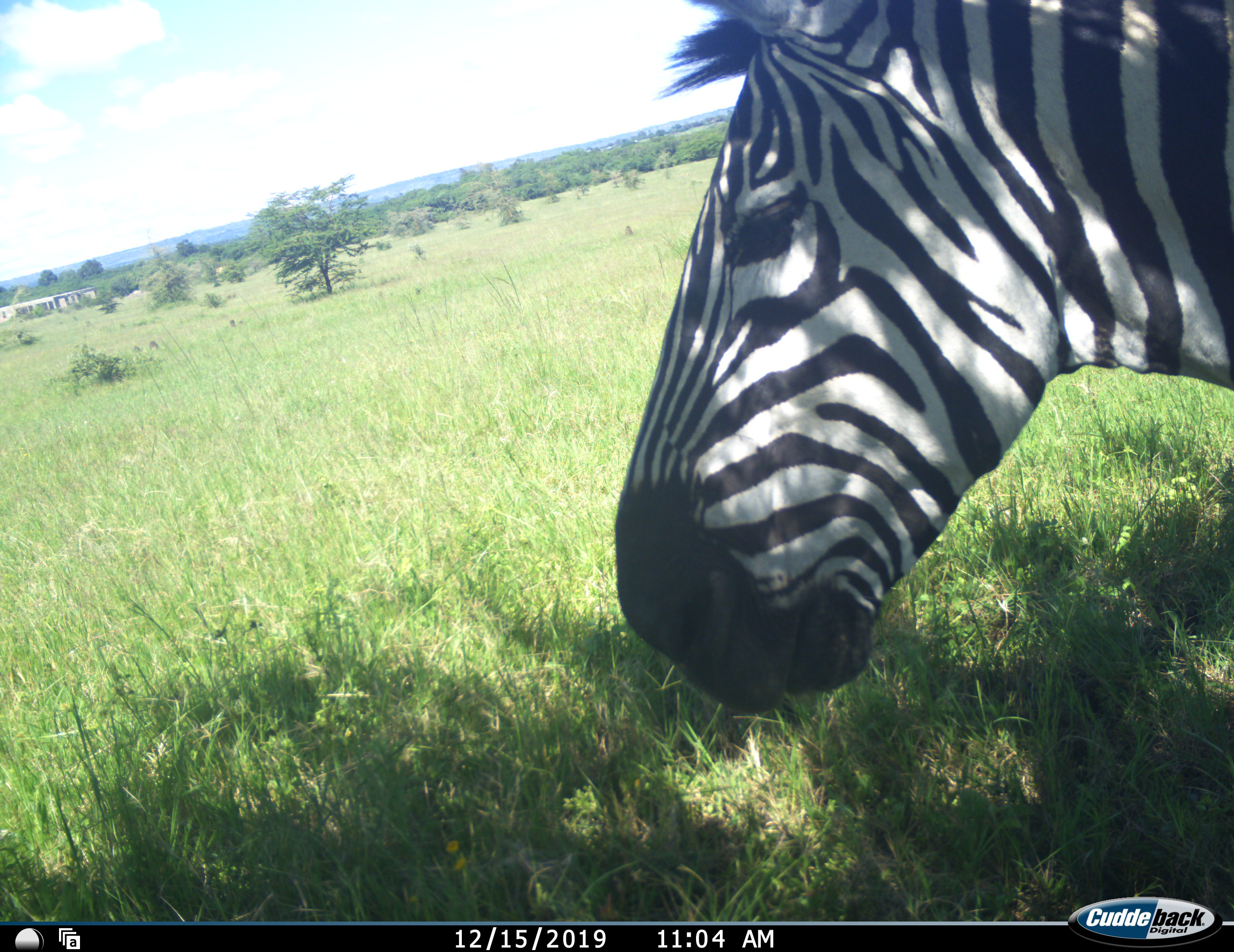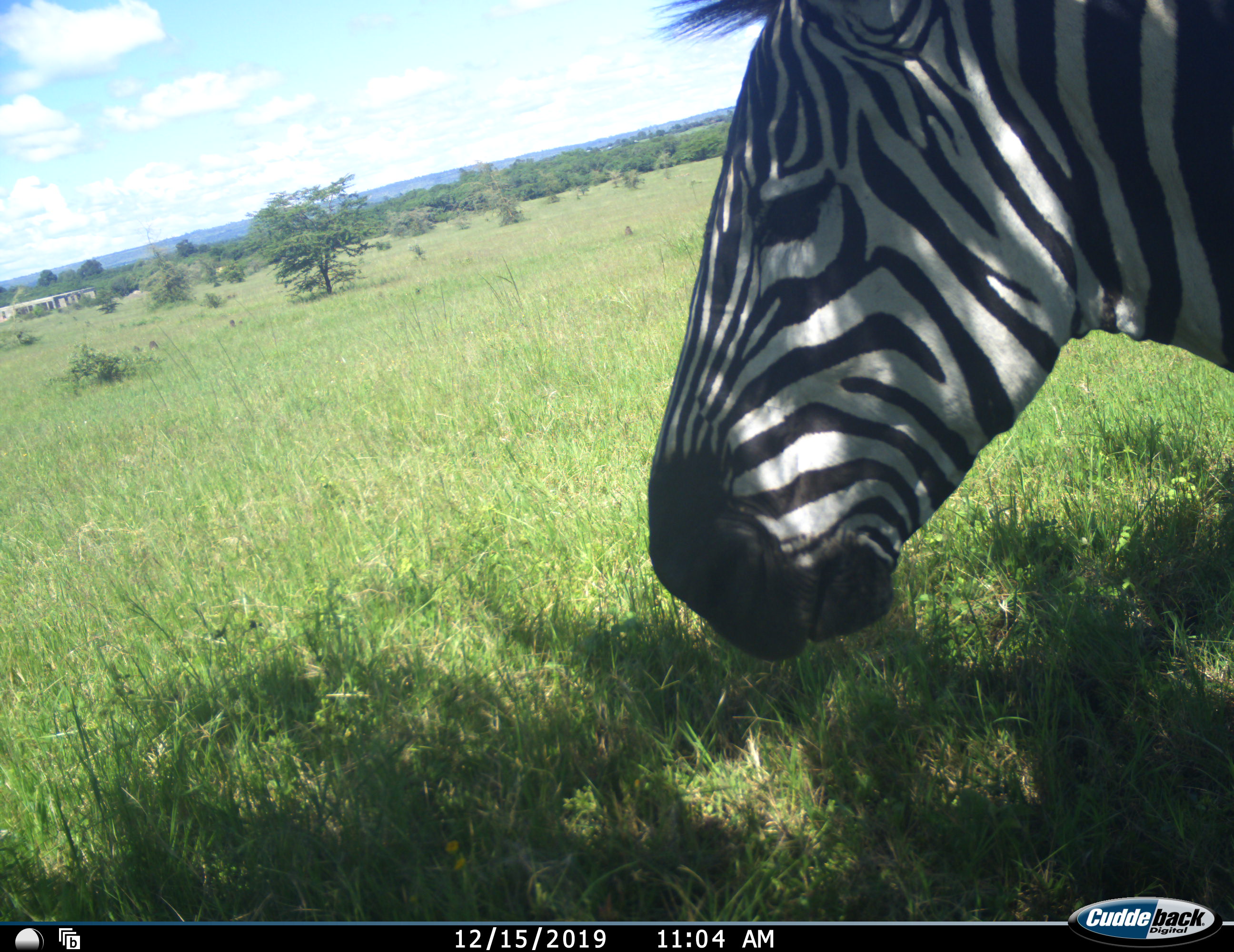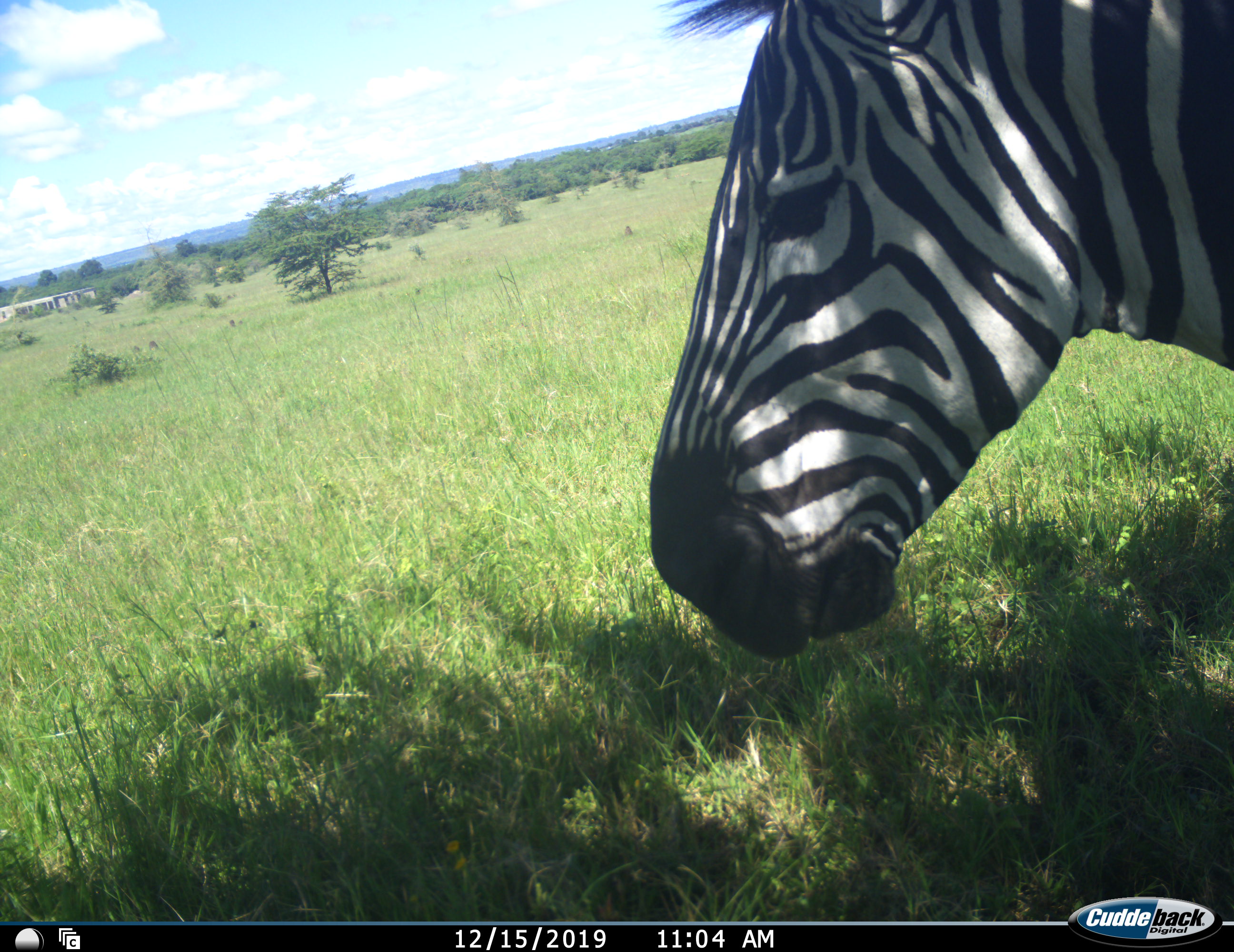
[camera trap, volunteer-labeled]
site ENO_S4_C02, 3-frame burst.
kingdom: Animalia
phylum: Chordata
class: Mammalia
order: Perissodactyla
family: Equidae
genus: Equus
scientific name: Equus quagga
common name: plains zebra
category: zebraplains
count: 1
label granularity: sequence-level